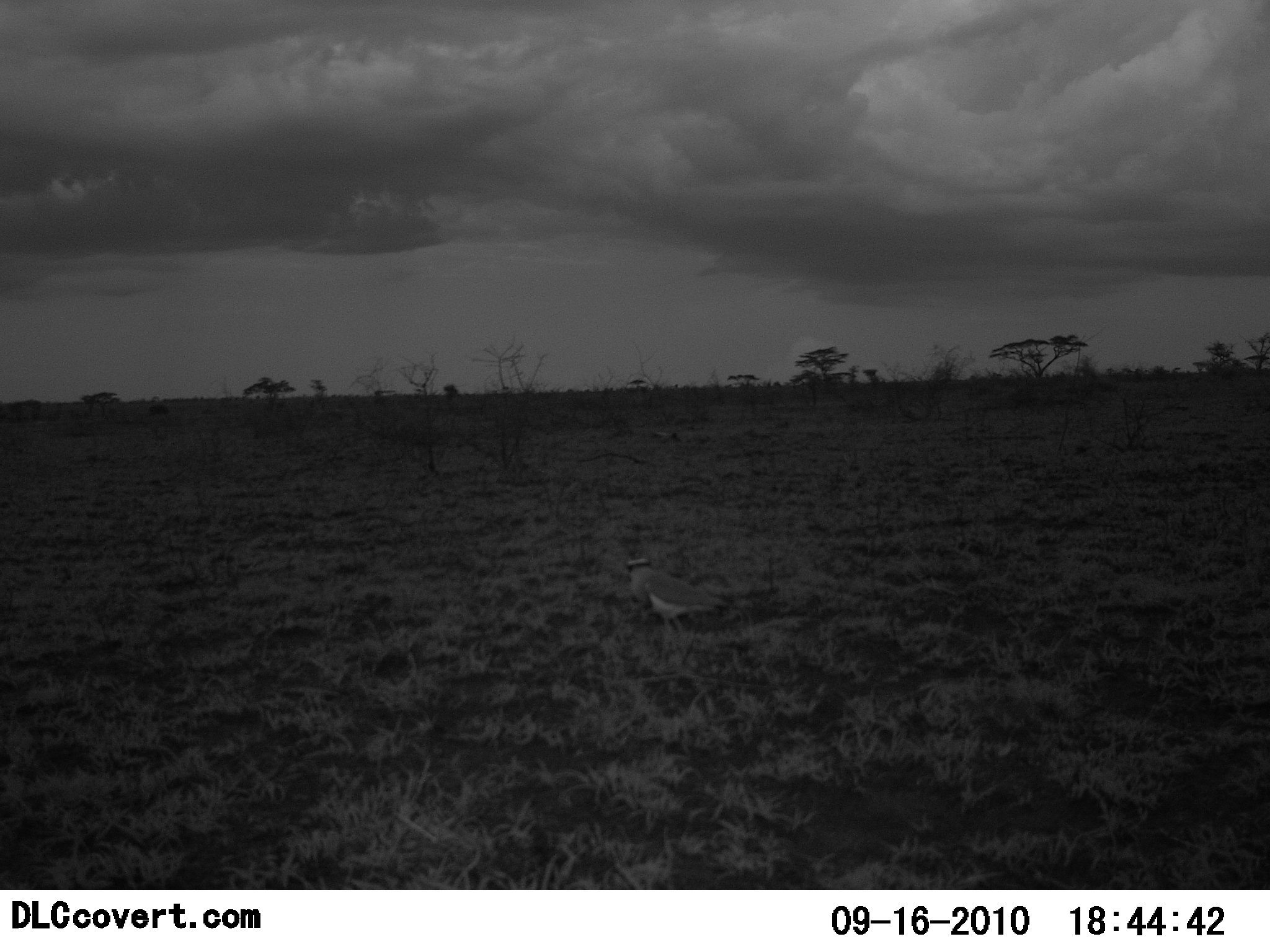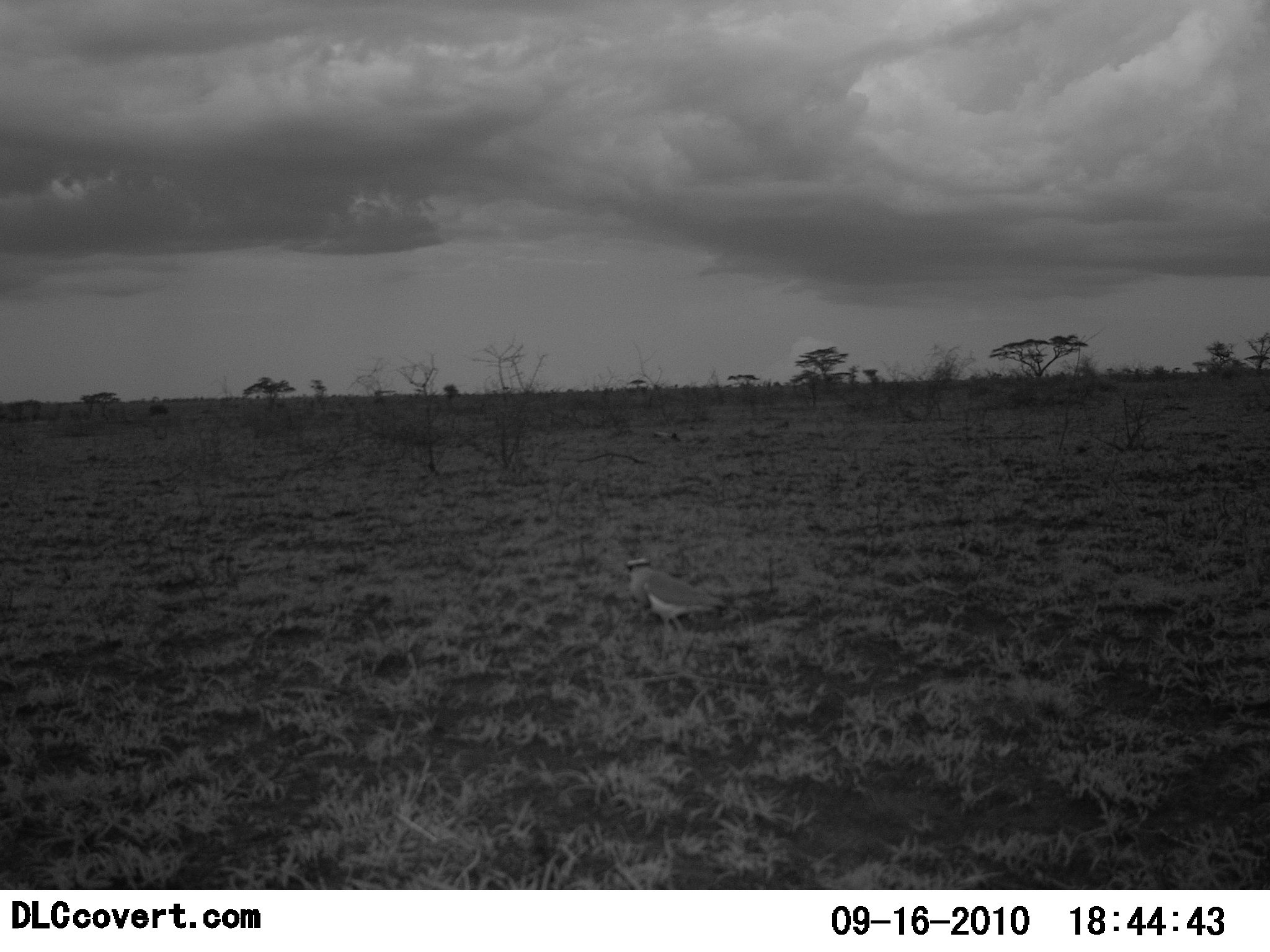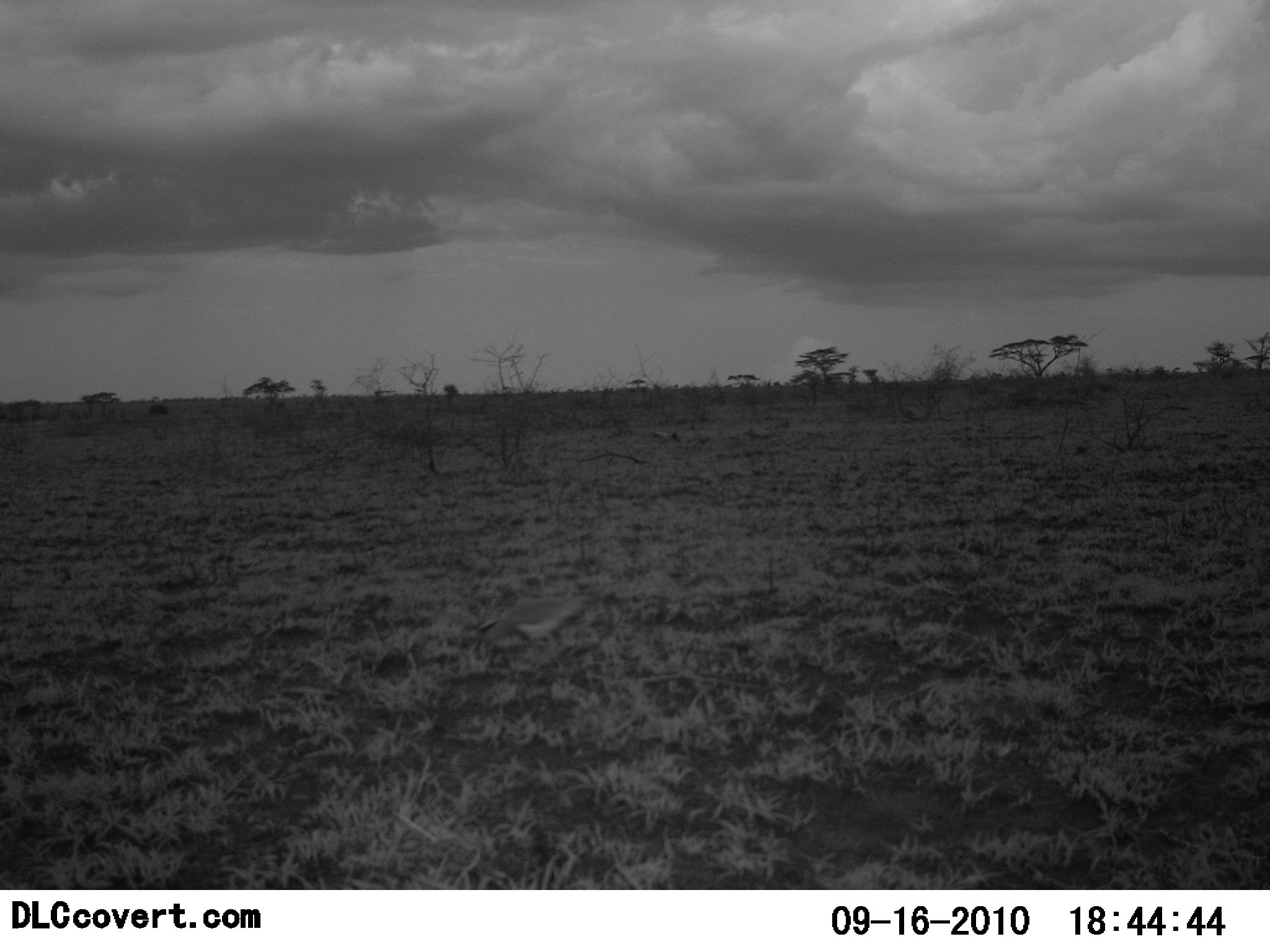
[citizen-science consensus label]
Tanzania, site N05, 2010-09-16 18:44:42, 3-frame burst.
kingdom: Animalia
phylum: Chordata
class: Aves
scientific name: Aves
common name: bird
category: otherbird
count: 1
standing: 28%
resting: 0%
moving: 61%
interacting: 0%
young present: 0%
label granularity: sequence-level